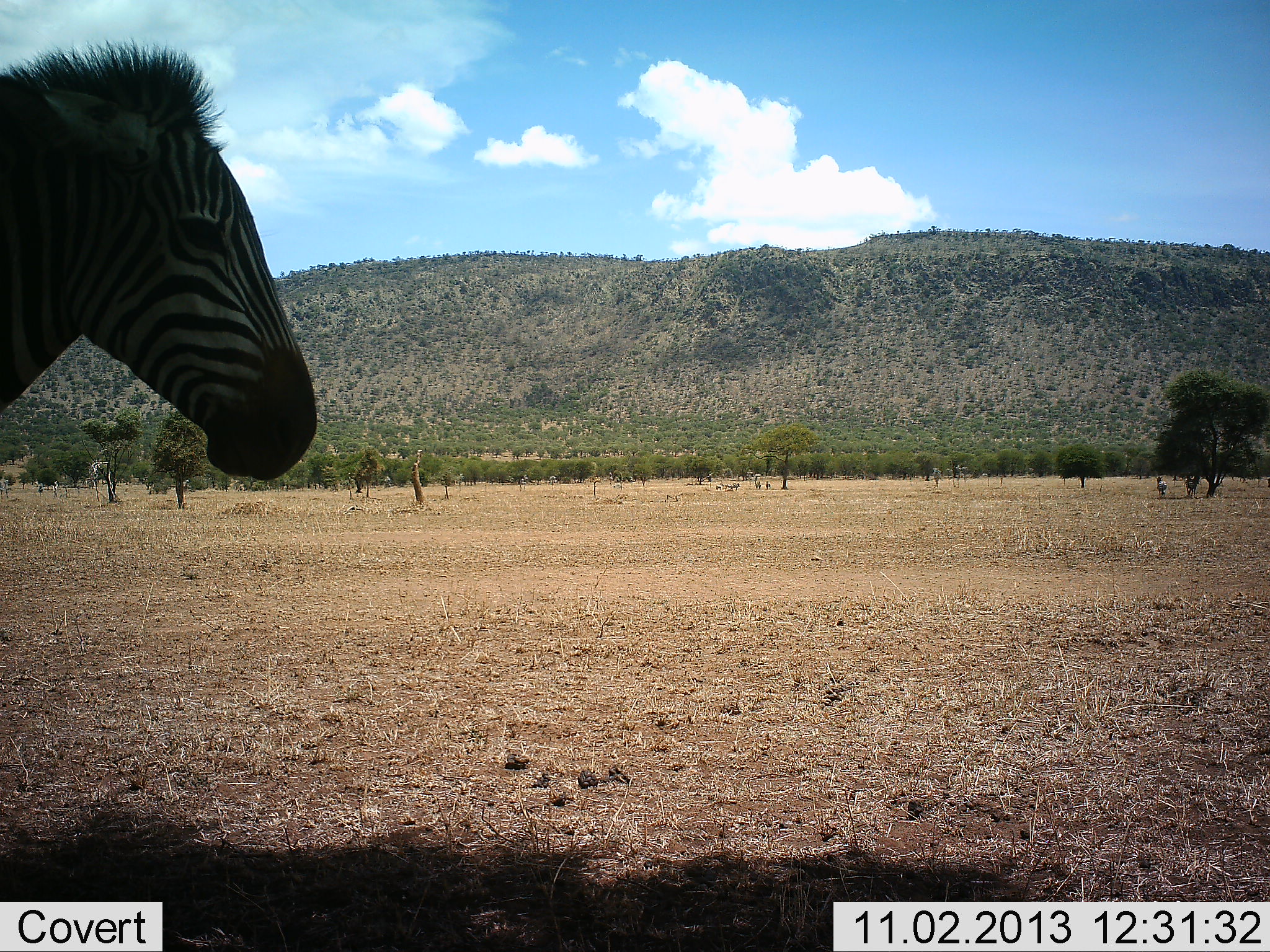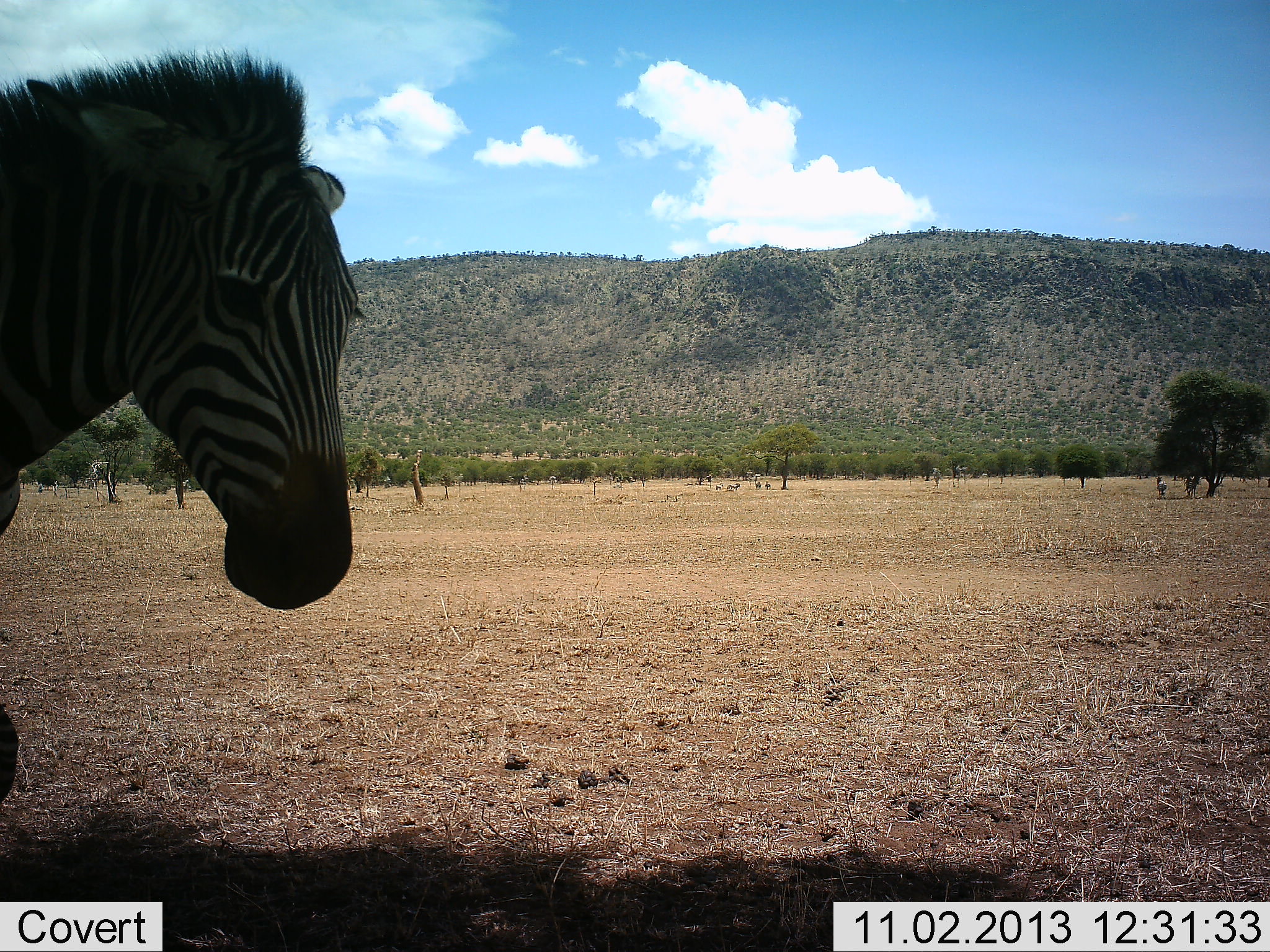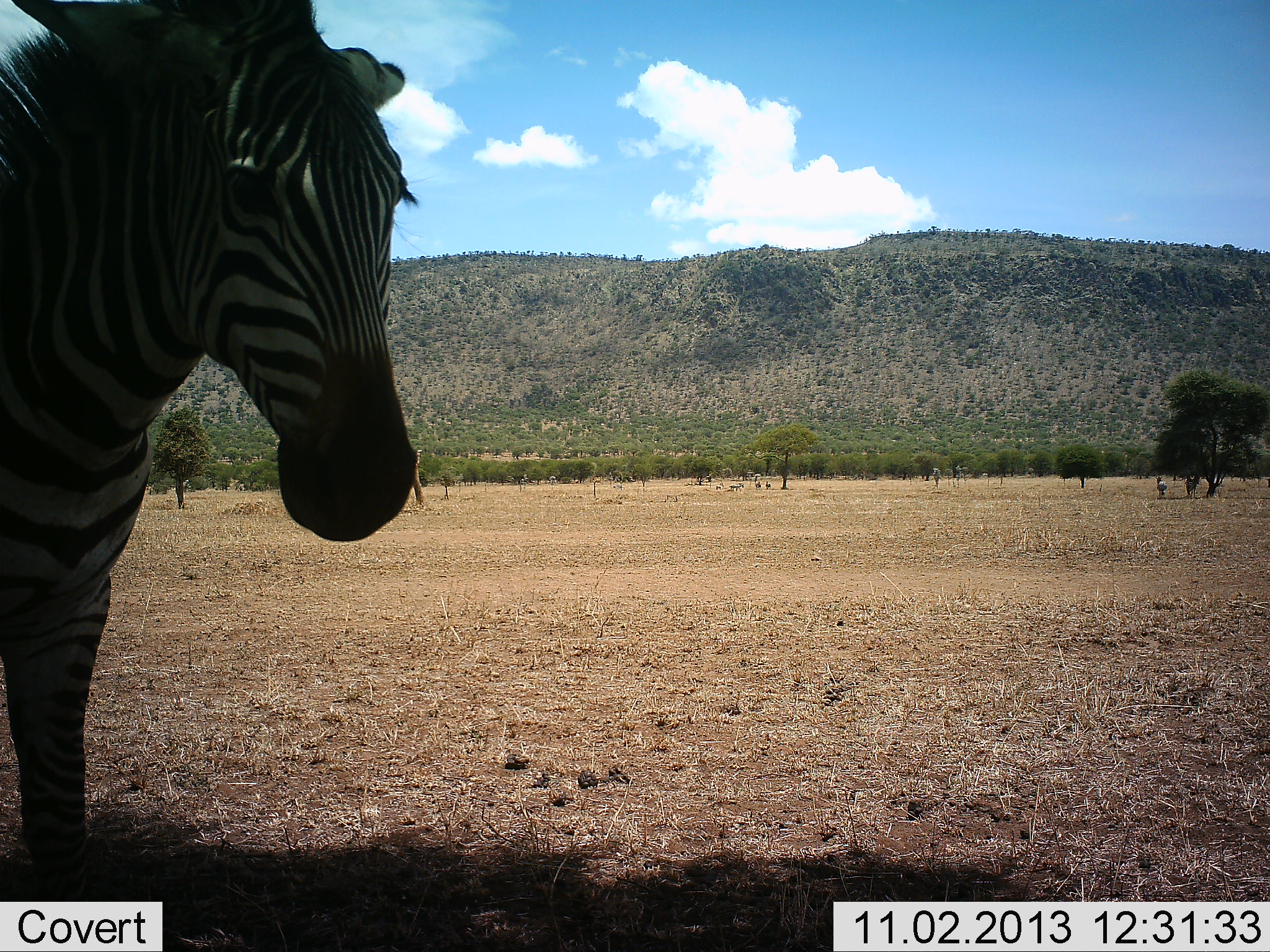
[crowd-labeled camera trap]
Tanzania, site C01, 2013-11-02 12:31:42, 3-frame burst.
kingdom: Animalia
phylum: Chordata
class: Mammalia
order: Perissodactyla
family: Equidae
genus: Equus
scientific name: Equus quagga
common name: plains zebra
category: zebra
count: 1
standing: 50%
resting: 0%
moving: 60%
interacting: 0%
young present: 0%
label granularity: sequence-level